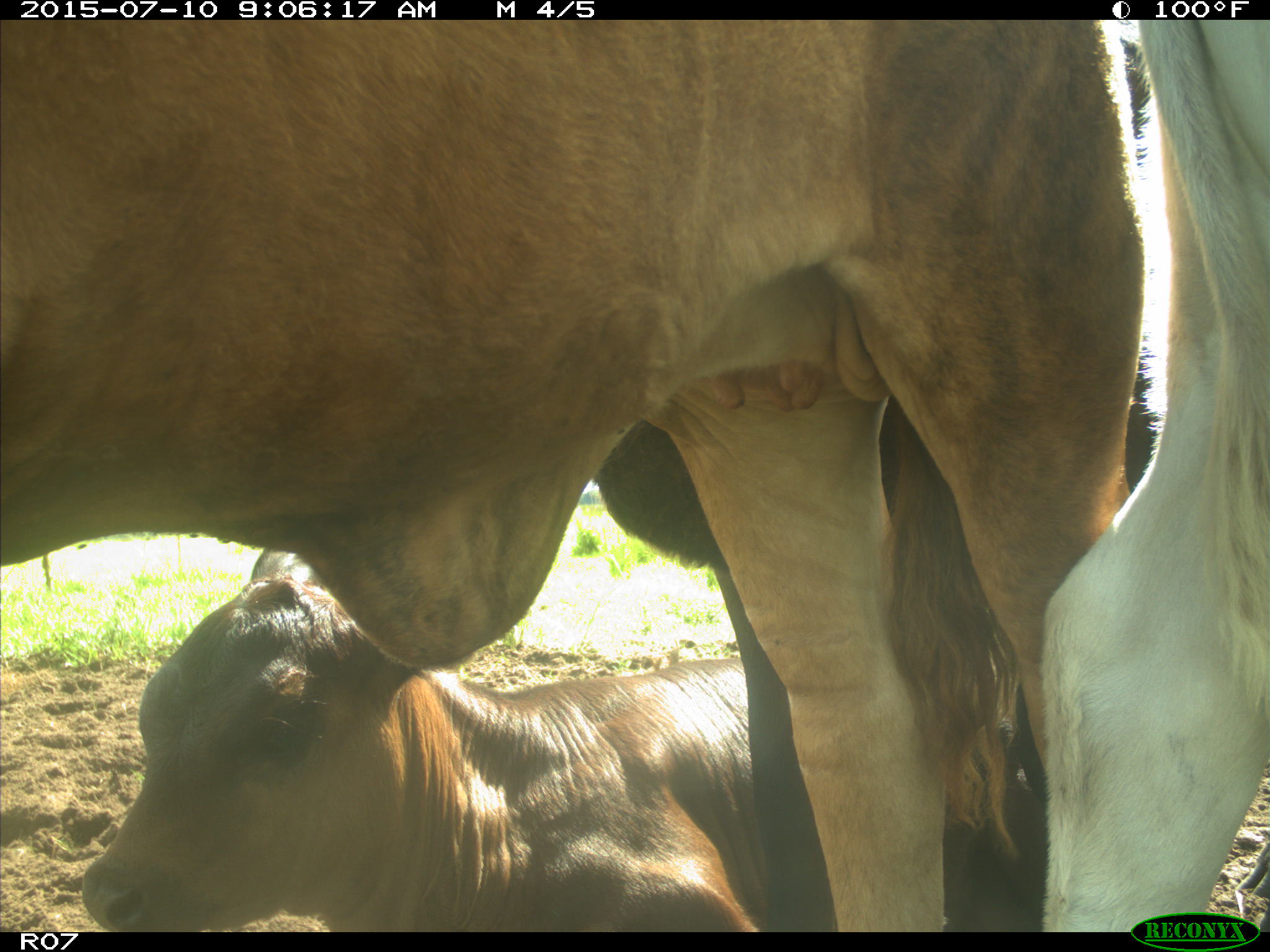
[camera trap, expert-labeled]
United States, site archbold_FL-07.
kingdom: Animalia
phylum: Chordata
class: Mammalia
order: Artiodactyla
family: Bovidae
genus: Bos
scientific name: Bos taurus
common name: domestic cow